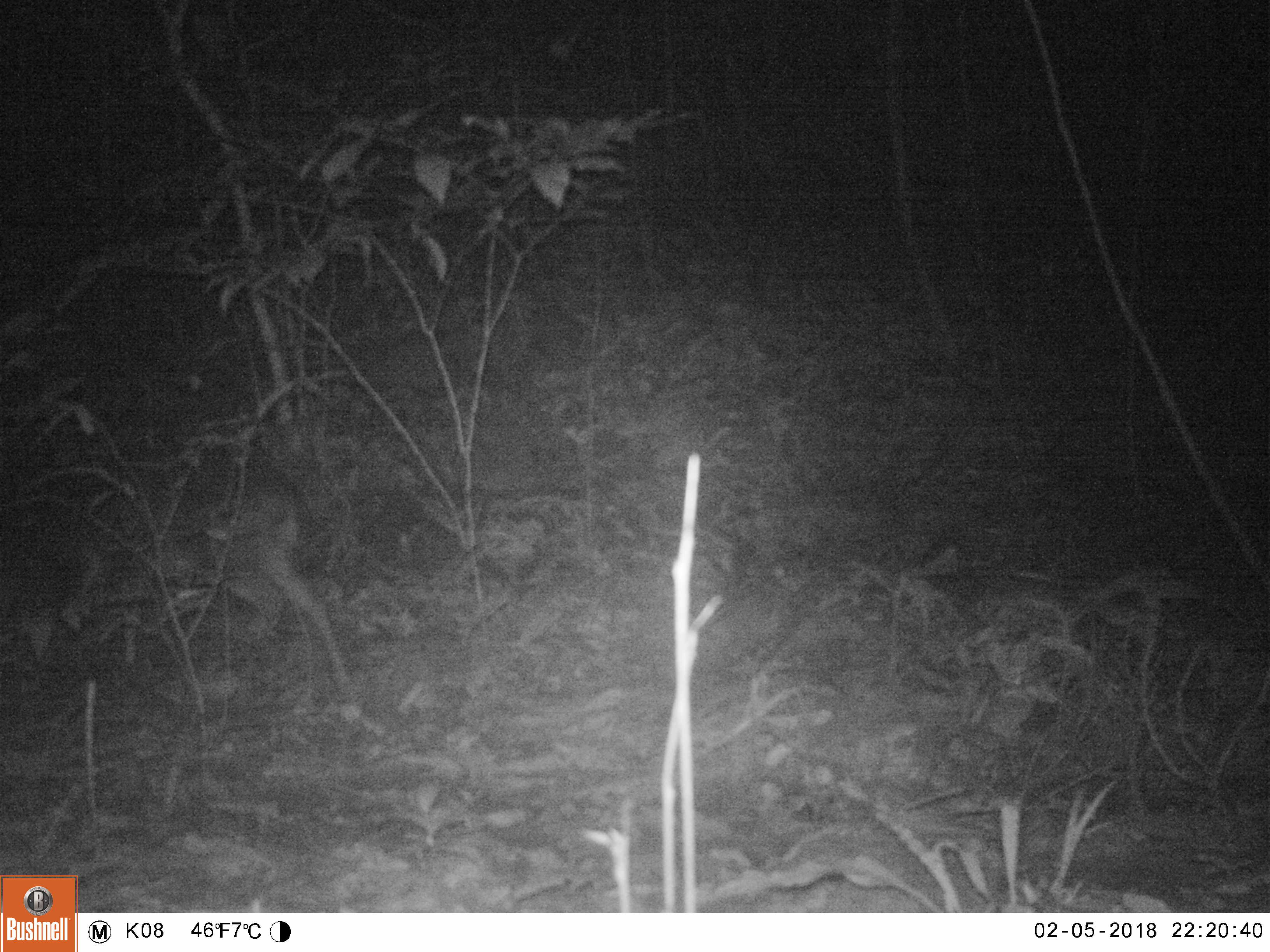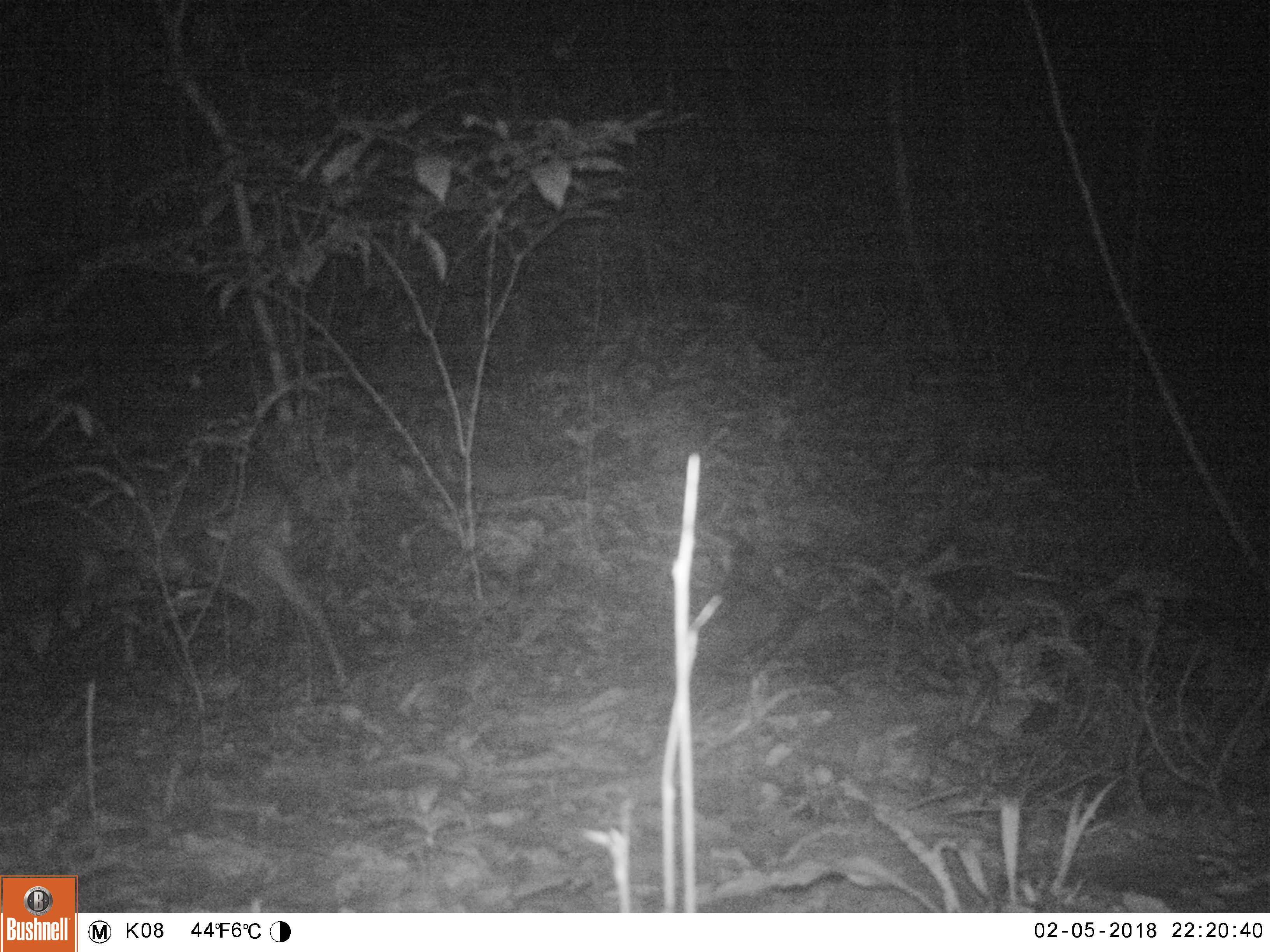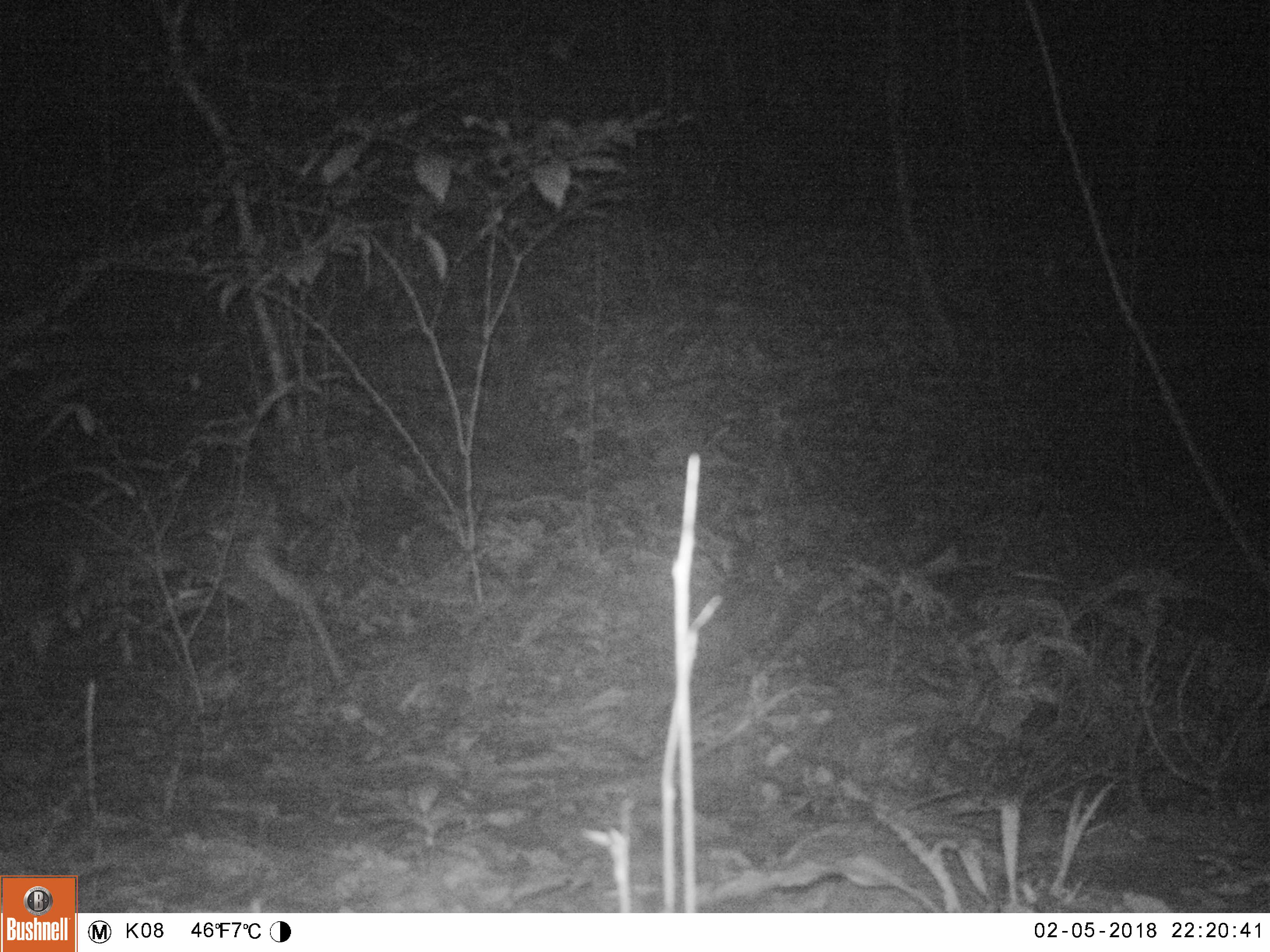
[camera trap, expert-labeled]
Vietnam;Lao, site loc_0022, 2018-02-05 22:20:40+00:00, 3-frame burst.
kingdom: Animalia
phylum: Chordata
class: Mammalia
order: Artiodactyla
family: Cervidae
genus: Muntiacus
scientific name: Muntiacus vuquangensis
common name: large-antlered muntjac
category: large antlered muntjac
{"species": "large antlered muntjac (large-antlered muntjac) (Muntiacus vuquangensis)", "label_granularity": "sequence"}